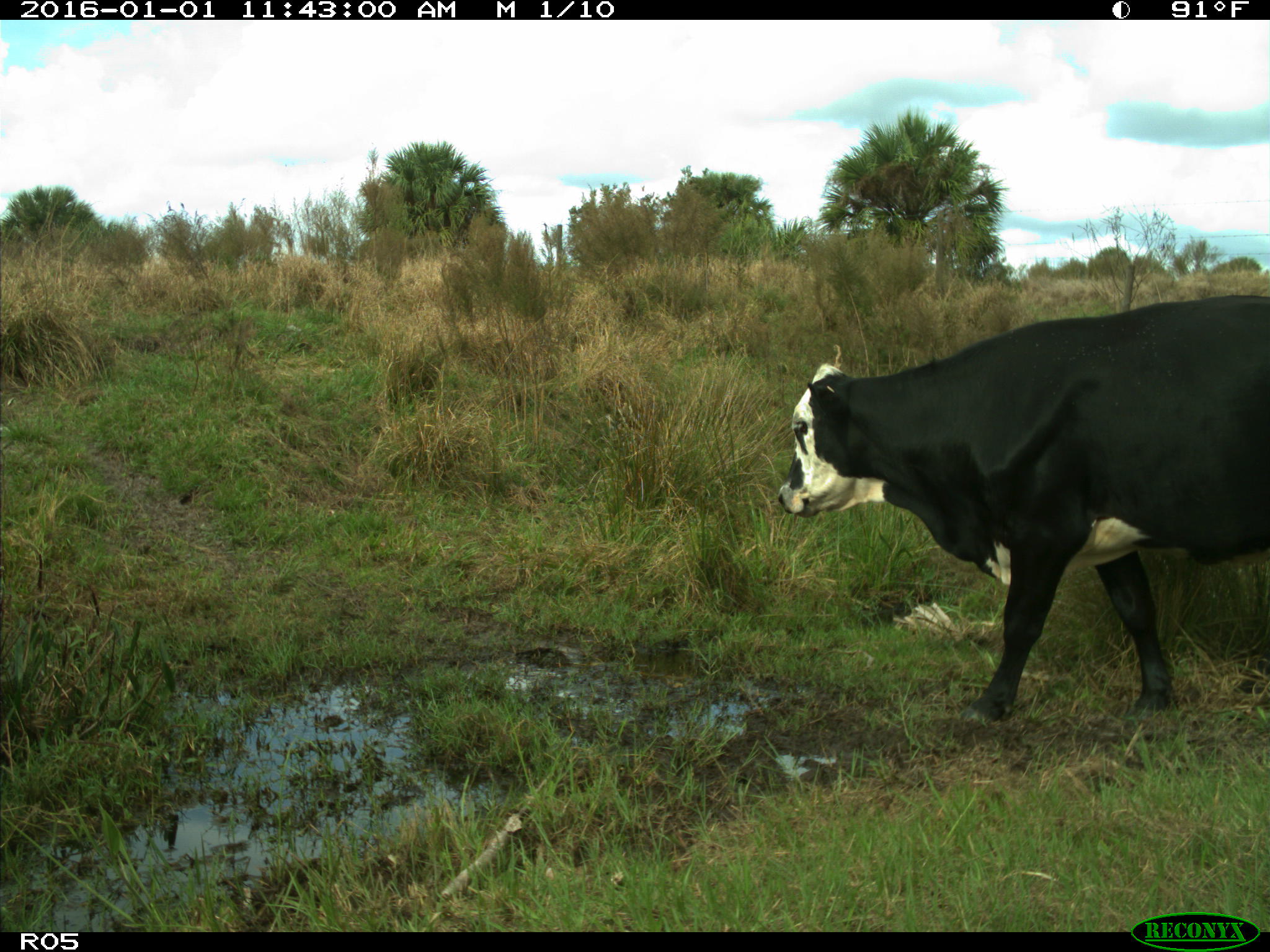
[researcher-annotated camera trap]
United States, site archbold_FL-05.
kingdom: Animalia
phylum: Chordata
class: Mammalia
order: Artiodactyla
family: Bovidae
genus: Bos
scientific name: Bos taurus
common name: domestic cow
Bos taurus (domestic cow).